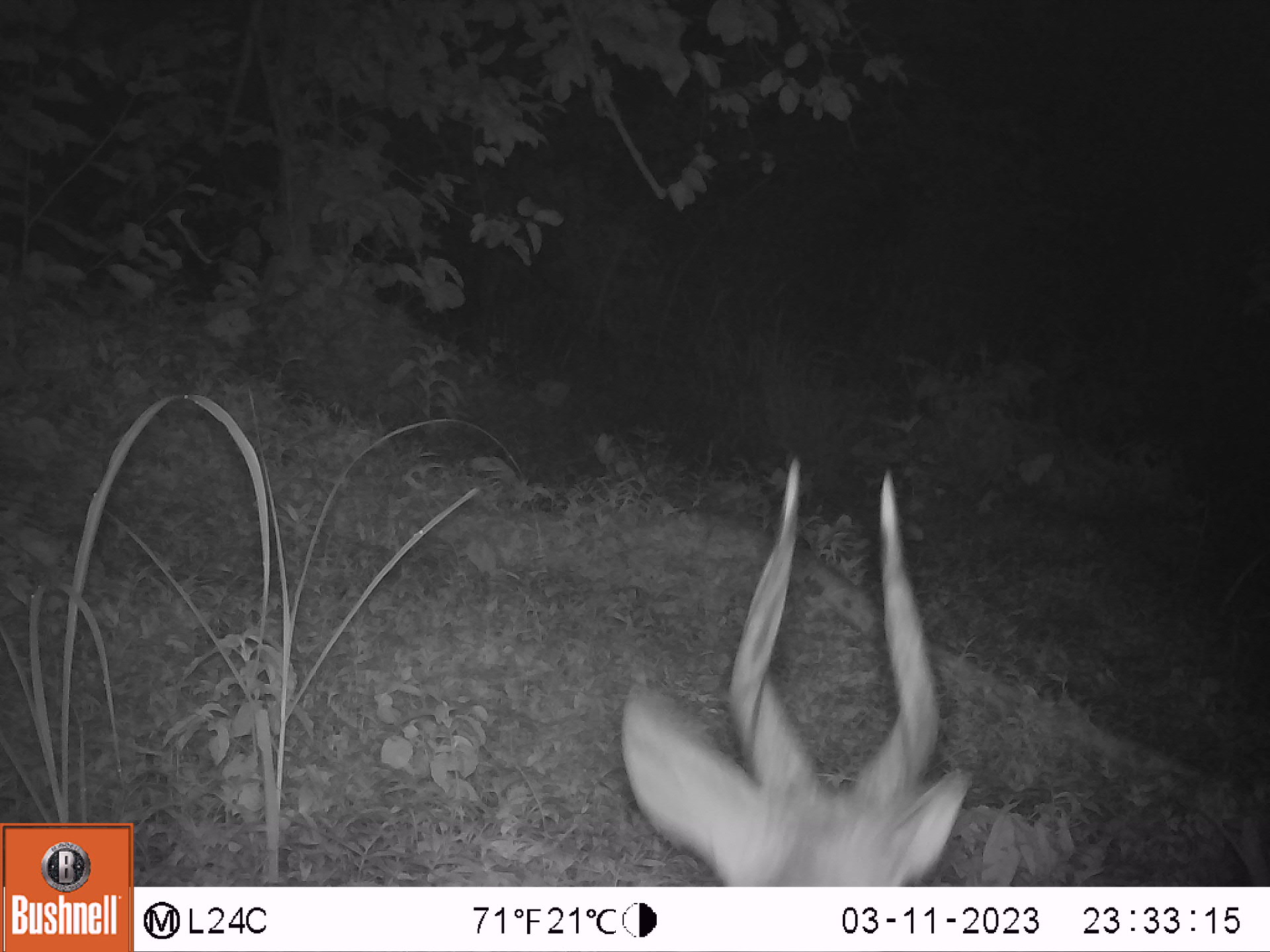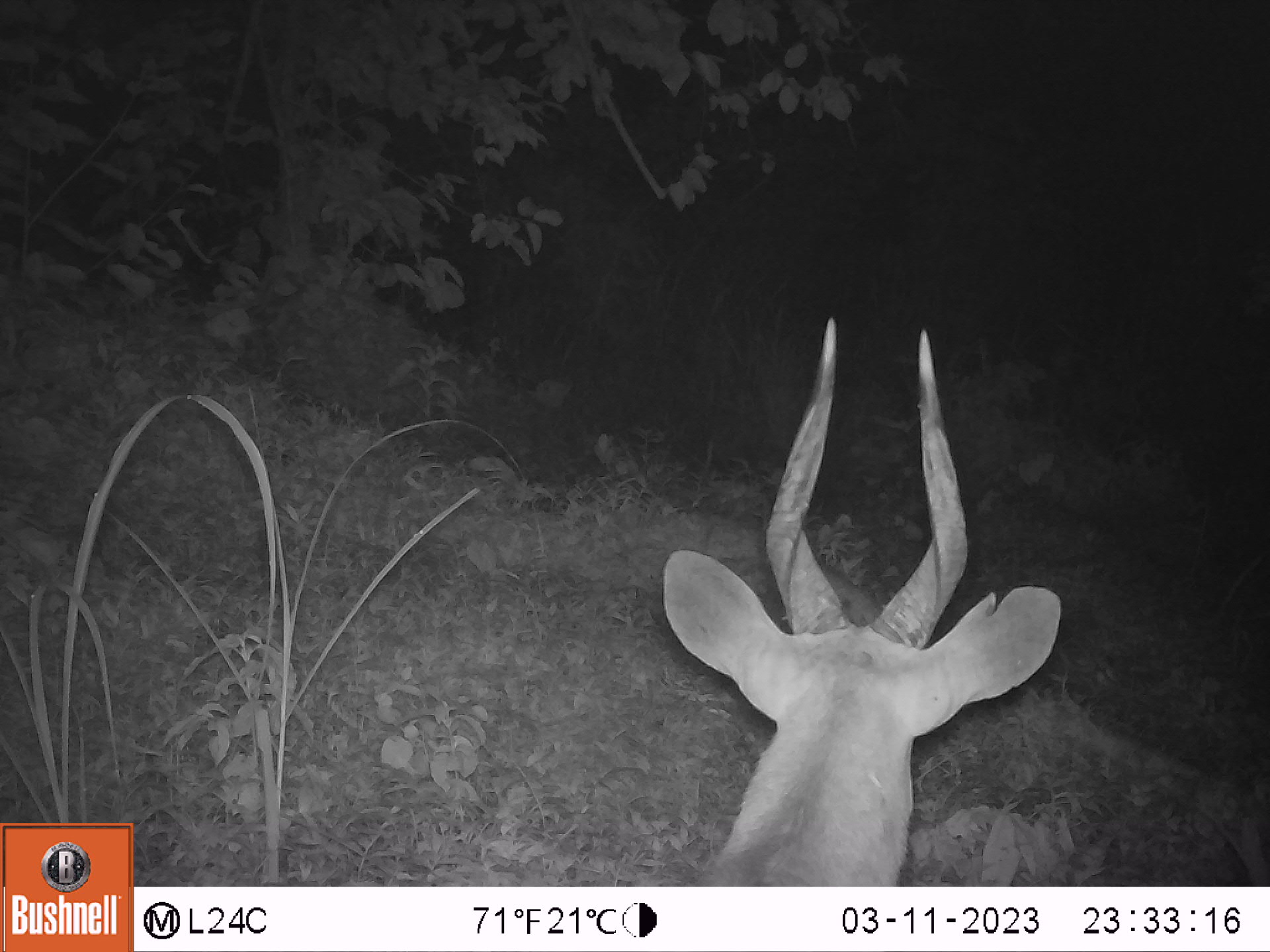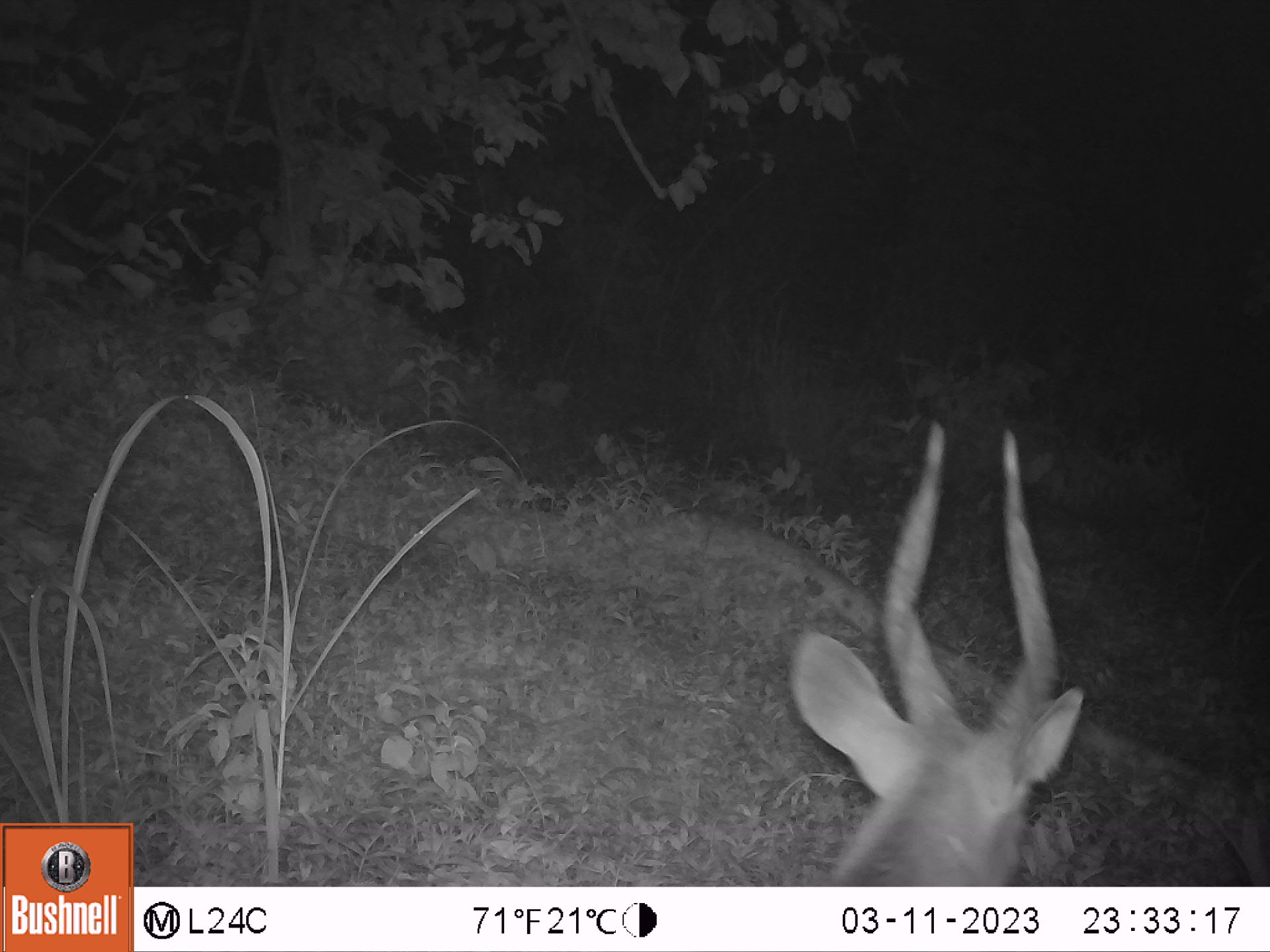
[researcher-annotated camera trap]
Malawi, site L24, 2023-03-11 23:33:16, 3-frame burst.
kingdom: Animalia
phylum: Chordata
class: Mammalia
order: Artiodactyla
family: Bovidae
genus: Tragelaphus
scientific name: Tragelaphus sylvaticus sylvaticus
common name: cape bushbuck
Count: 1.